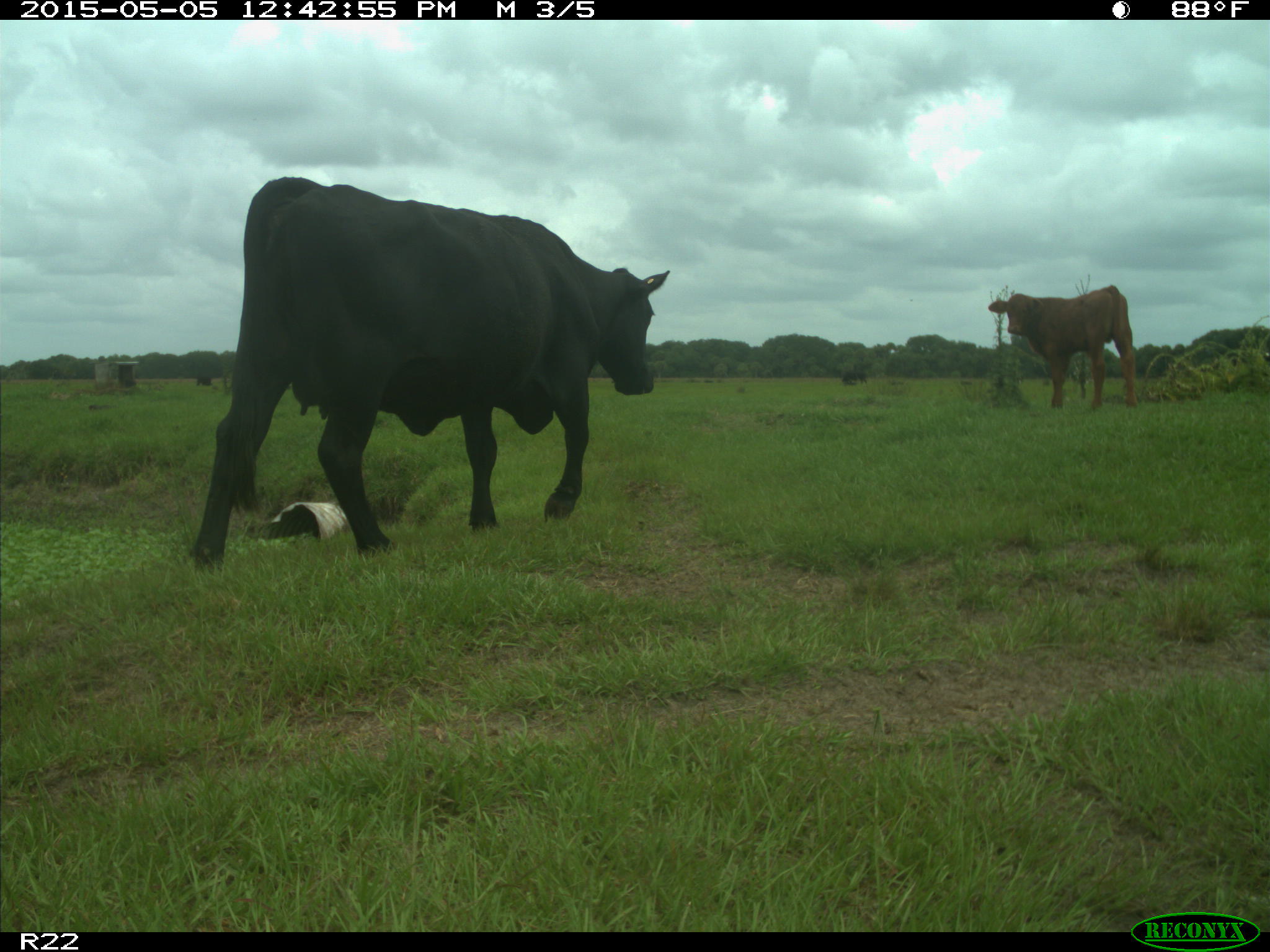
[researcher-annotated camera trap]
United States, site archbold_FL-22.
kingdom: Animalia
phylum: Chordata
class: Mammalia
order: Artiodactyla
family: Bovidae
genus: Bos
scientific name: Bos taurus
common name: domestic cow